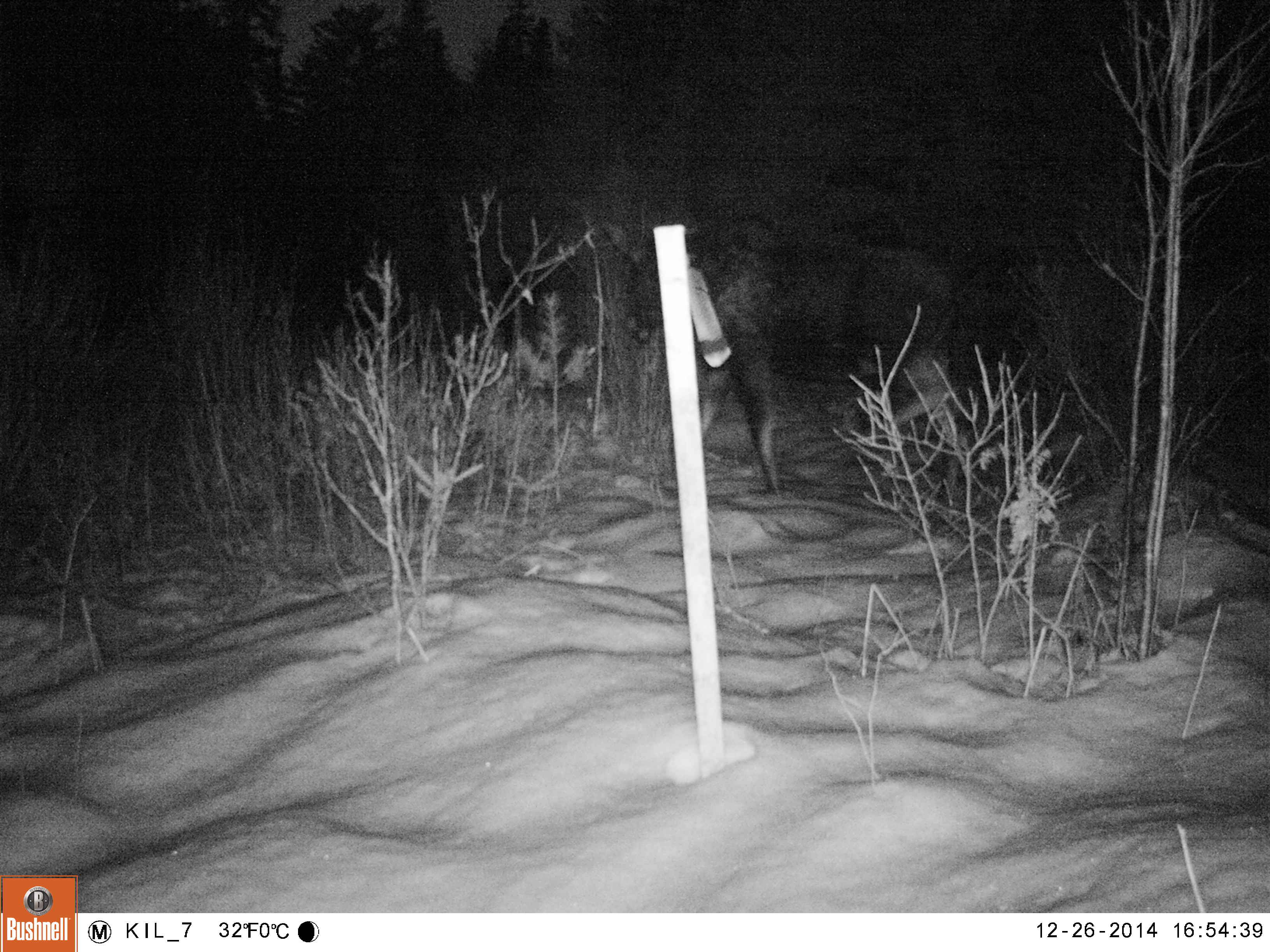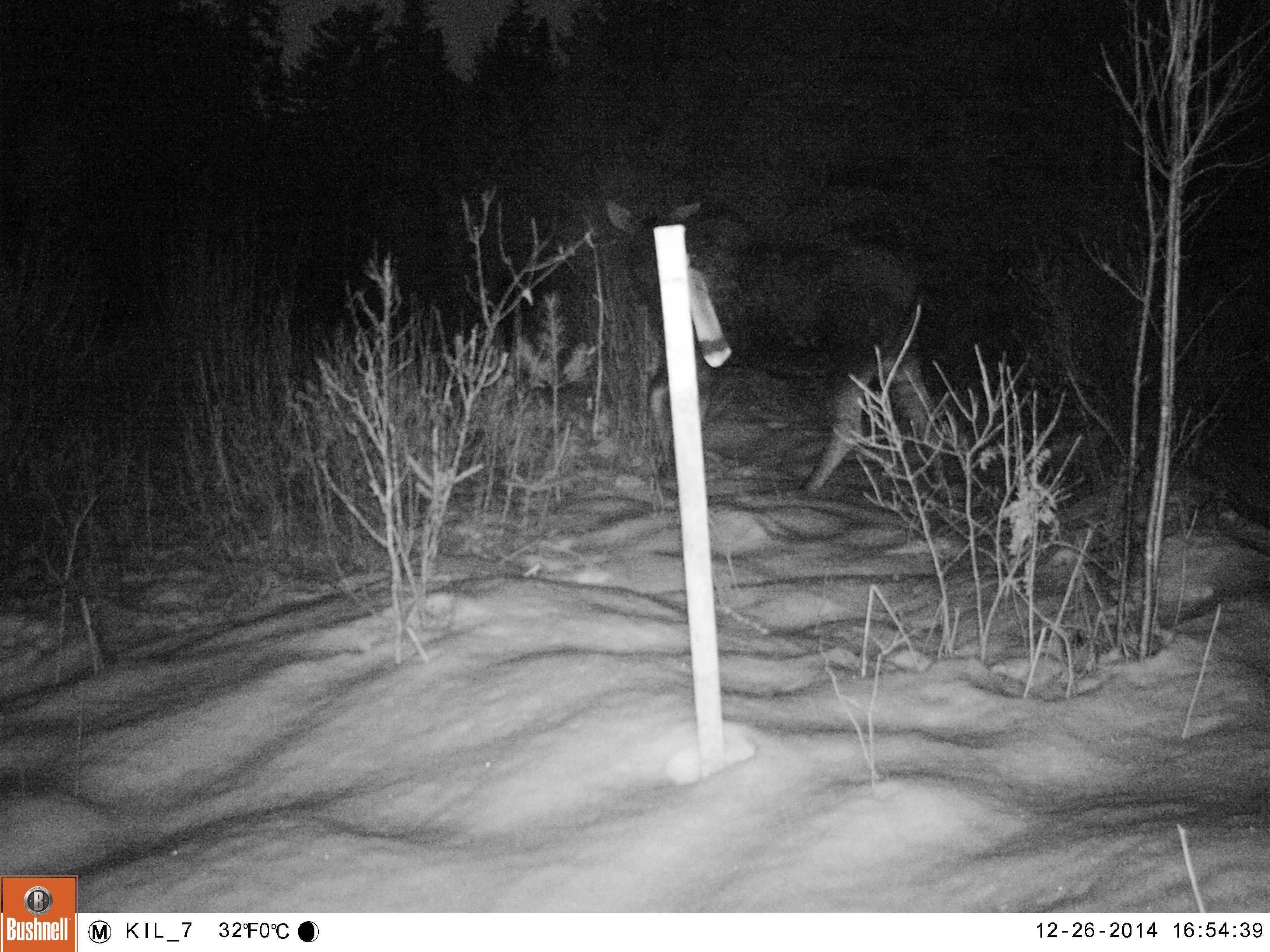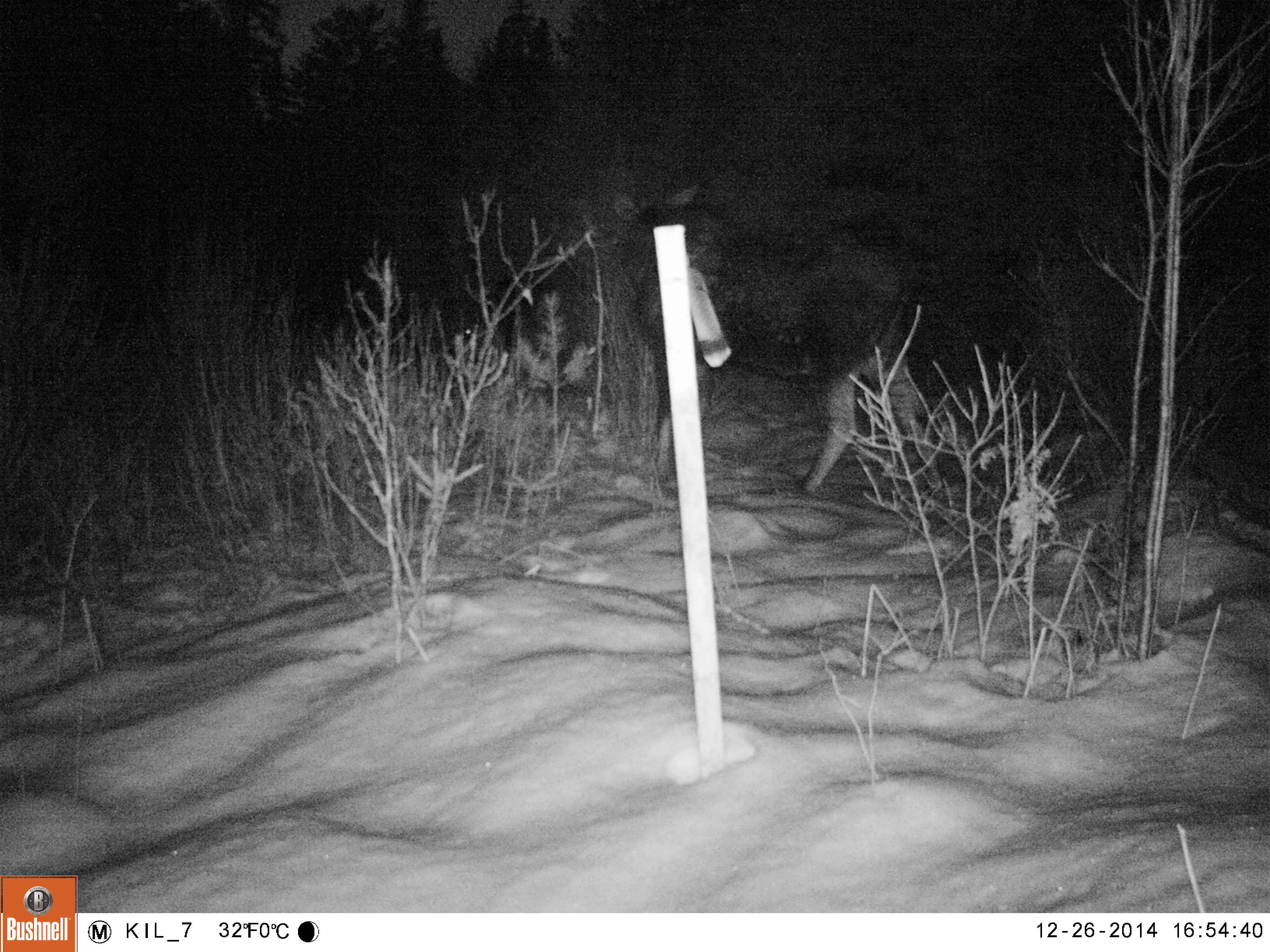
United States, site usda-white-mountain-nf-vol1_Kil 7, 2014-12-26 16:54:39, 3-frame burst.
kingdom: Animalia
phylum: Chordata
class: Mammalia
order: Artiodactyla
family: Cervidae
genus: Alces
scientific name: Alces alces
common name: moose